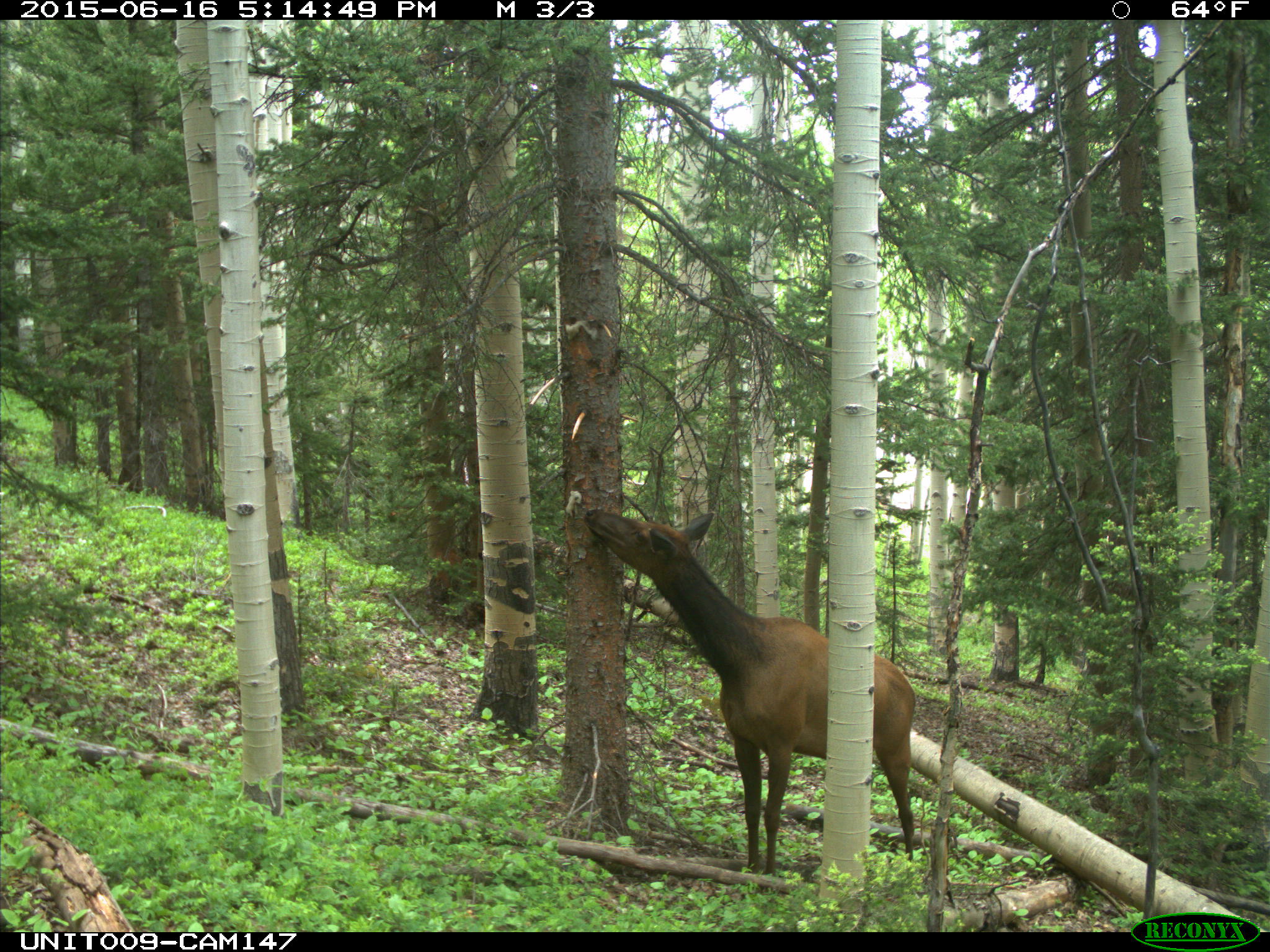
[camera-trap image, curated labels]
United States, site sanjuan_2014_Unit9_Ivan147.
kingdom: Animalia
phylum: Chordata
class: Mammalia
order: Artiodactyla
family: Cervidae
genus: Cervus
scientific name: Cervus elaphus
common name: red deer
Cervus elaphus (red deer).